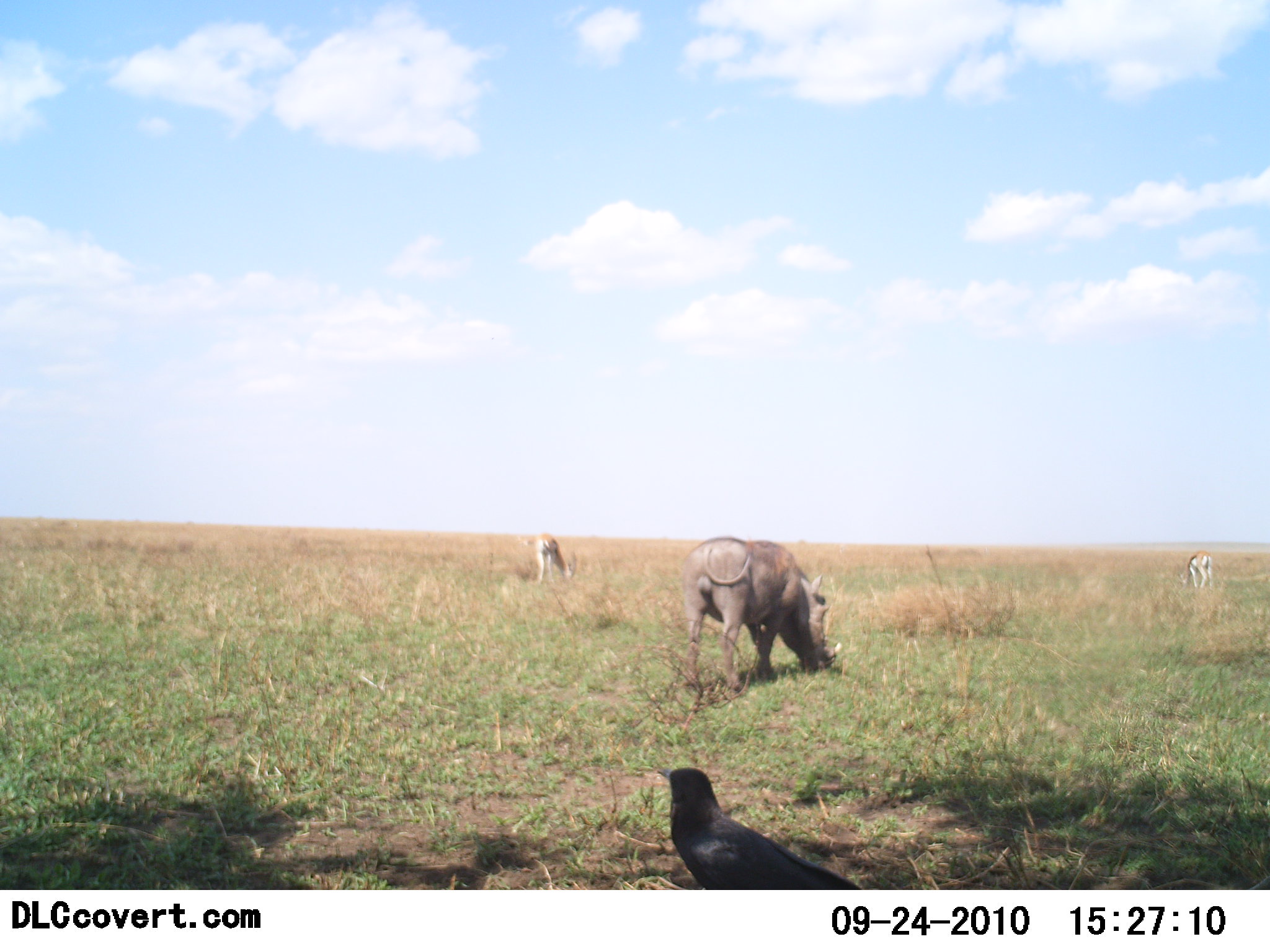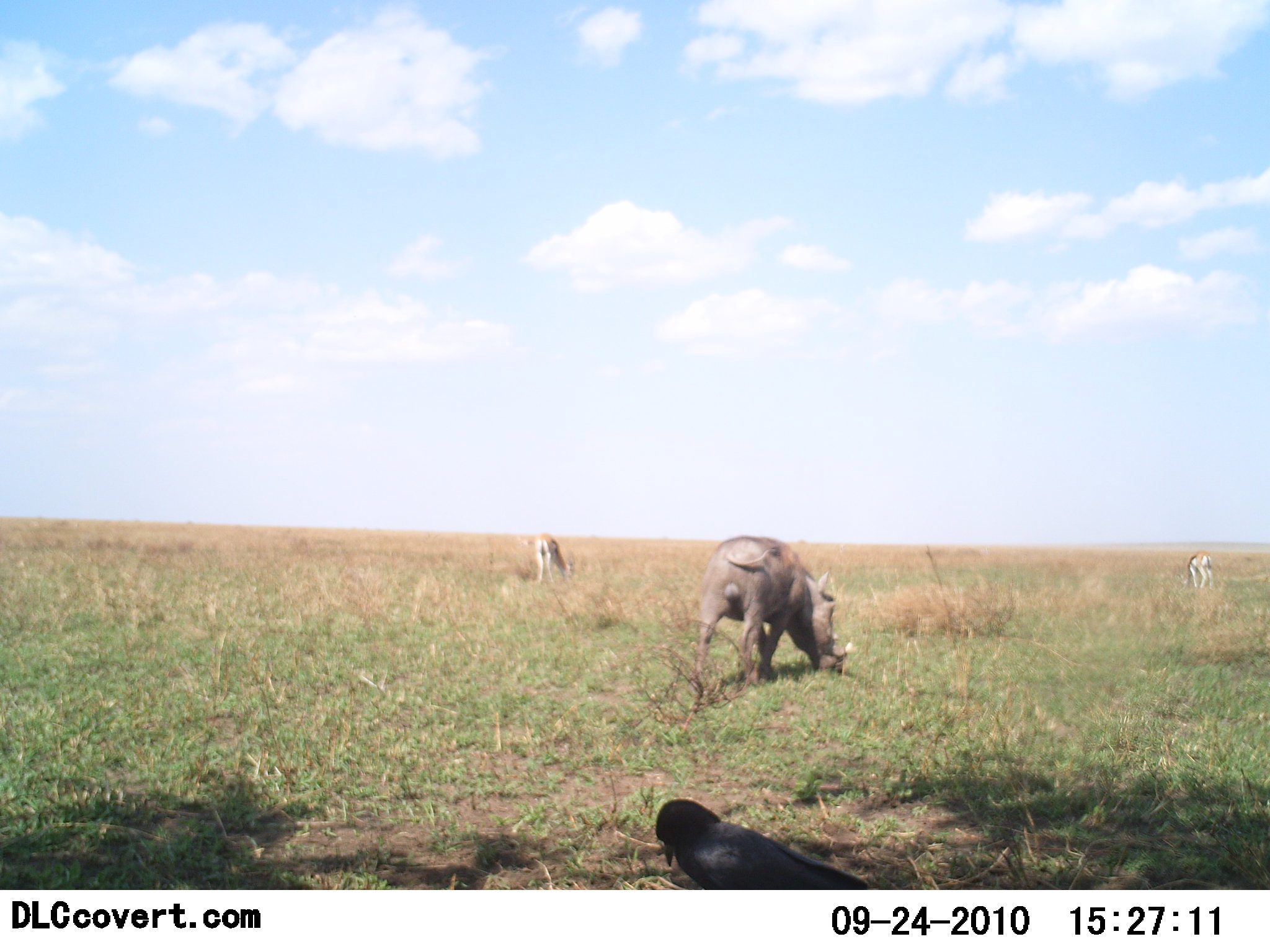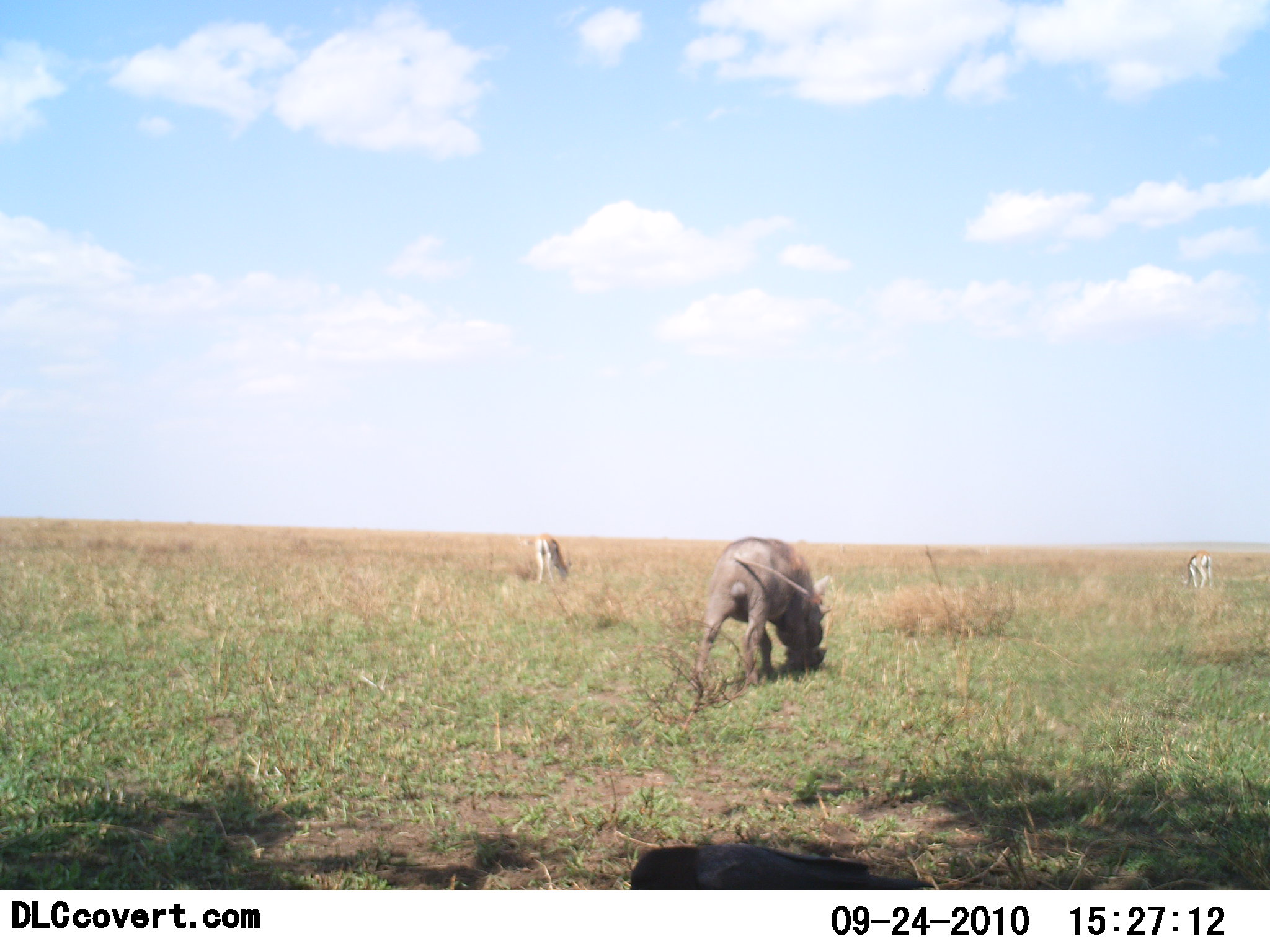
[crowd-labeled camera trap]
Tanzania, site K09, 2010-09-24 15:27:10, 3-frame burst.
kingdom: Animalia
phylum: Chordata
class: Mammalia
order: Artiodactyla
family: Bovidae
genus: Eudorcas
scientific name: Eudorcas thomsonii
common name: thomson's gazelle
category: gazellethomsons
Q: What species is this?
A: Gazellethomsons (thomson's gazelle) (Eudorcas thomsonii).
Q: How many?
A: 2.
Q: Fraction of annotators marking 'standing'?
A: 20%.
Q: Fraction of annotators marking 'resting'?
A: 0%.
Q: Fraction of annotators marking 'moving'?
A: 0%.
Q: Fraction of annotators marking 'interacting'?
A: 0%.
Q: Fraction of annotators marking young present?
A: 0%.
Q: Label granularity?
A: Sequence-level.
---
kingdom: Animalia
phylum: Chordata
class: Aves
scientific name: Aves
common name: bird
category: otherbird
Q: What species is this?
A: Otherbird (bird) (Aves).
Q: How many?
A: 1.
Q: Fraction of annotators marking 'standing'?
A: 56%.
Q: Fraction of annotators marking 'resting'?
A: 0%.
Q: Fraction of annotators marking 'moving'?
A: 0%.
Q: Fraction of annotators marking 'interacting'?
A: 0%.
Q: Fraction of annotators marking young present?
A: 0%.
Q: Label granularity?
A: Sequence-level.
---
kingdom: Animalia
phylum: Chordata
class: Mammalia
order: Artiodactyla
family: Suidae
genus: Phacochoerus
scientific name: Phacochoerus africanus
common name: warthog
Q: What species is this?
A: Warthog (Phacochoerus africanus).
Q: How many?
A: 1.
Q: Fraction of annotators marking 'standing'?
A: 13%.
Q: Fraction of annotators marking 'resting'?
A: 0%.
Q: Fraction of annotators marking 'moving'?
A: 0%.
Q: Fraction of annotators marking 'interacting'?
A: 0%.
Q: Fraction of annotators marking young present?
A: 0%.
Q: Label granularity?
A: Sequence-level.